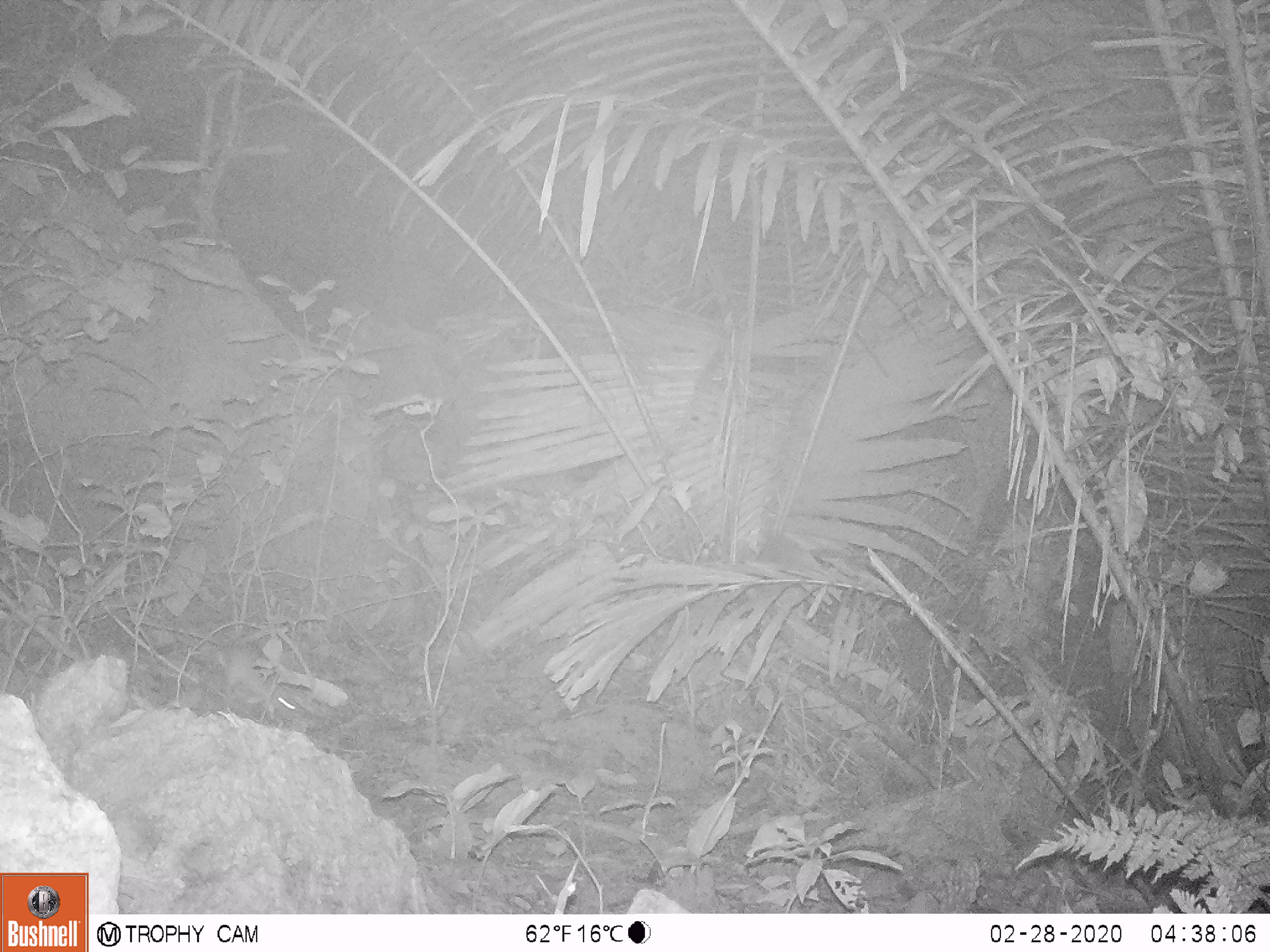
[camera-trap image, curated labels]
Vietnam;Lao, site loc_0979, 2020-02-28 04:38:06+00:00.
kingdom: Animalia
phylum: Chordata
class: Mammalia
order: Rodentia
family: Muridae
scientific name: Muridae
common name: old-world mice and rats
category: unidentified murid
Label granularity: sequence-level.